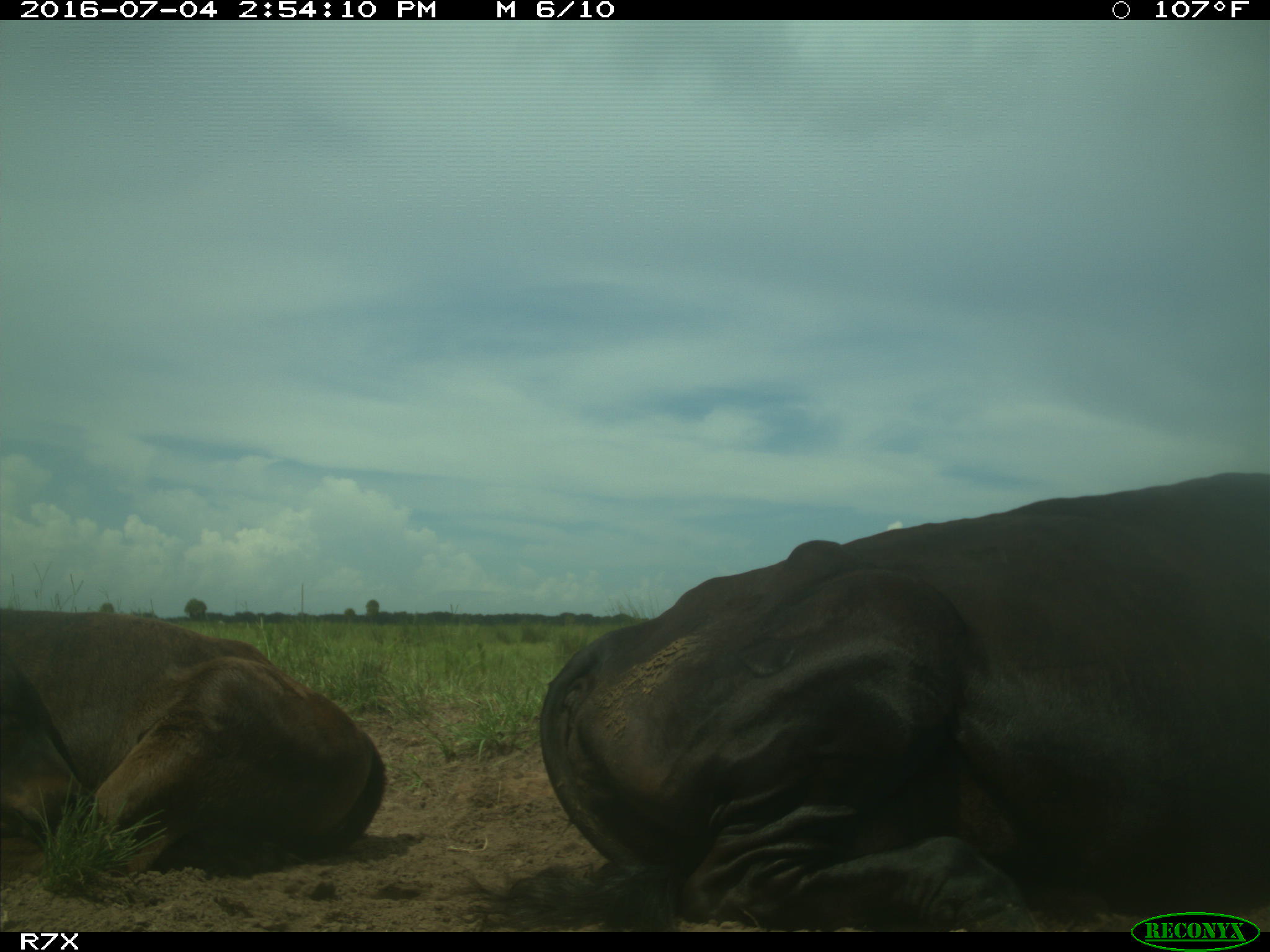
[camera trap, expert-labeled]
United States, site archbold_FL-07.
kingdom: Animalia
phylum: Chordata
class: Mammalia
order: Artiodactyla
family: Bovidae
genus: Bos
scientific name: Bos taurus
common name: domestic cow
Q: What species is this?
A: Bos taurus (domestic cow).